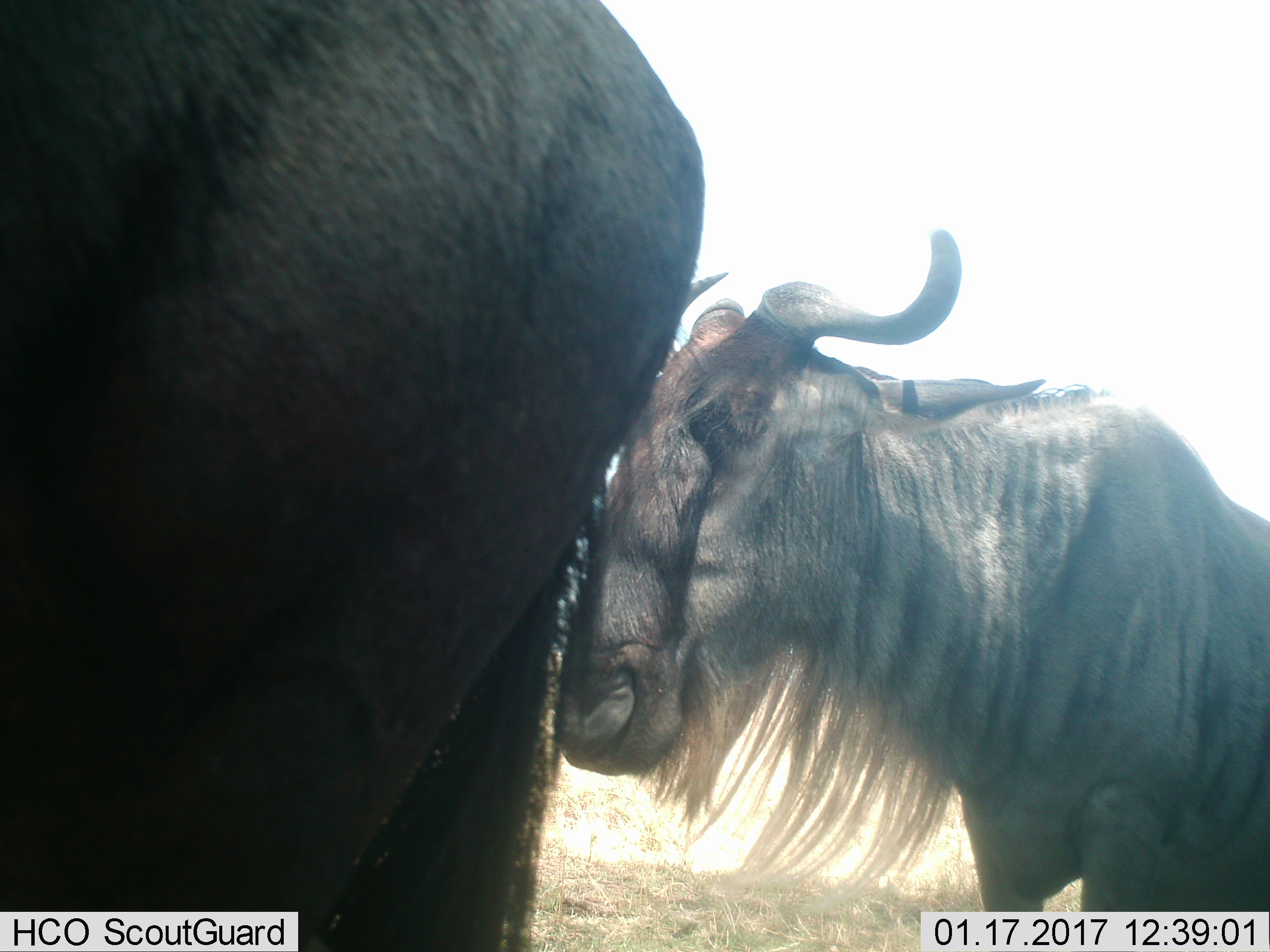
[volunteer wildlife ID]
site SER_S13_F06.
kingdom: Animalia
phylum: Chordata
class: Mammalia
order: Artiodactyla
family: Bovidae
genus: Connochaetes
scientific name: Connochaetes taurinus taurinus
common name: blue wildebeest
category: wildebeestblue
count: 2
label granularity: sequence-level